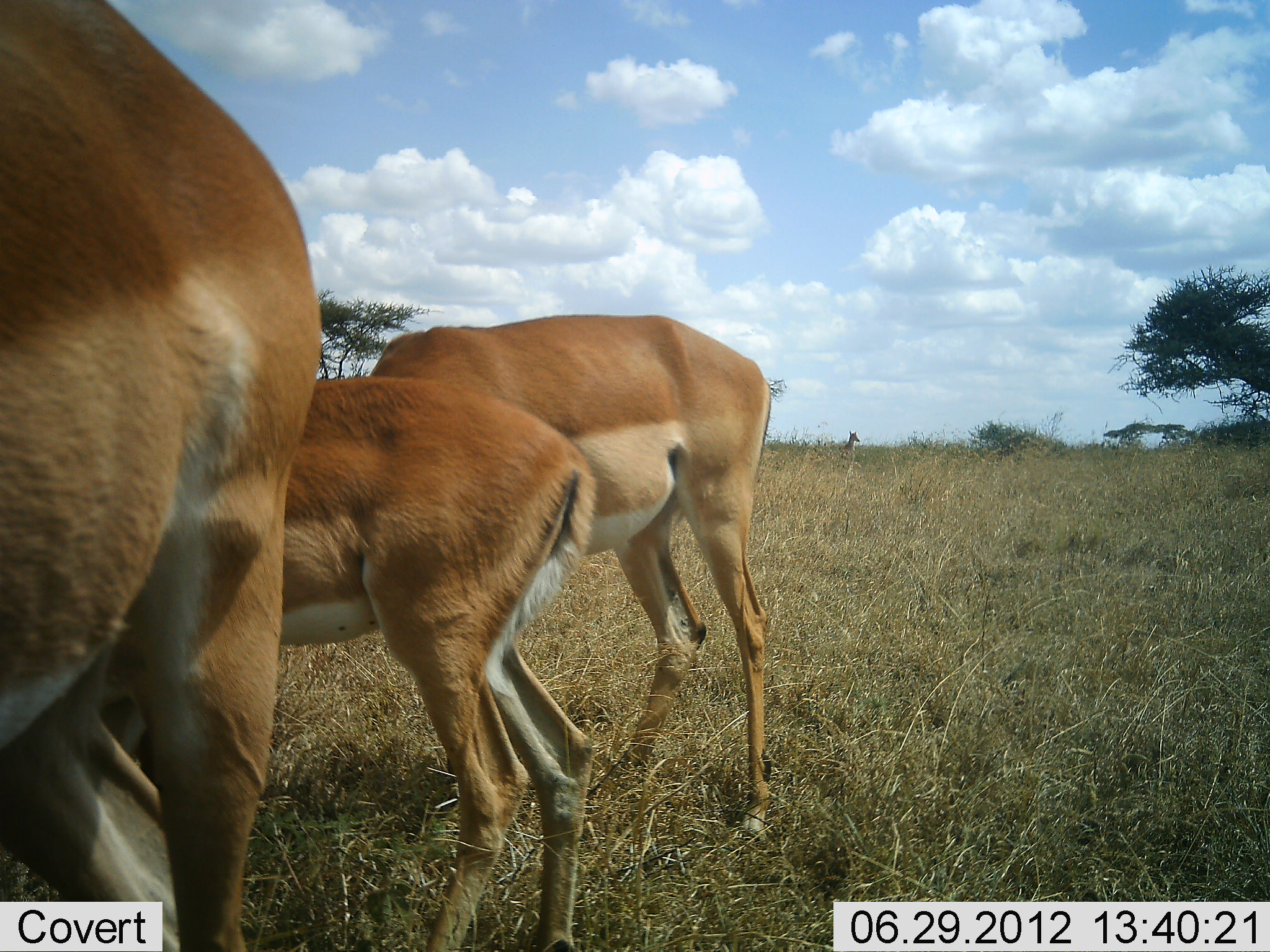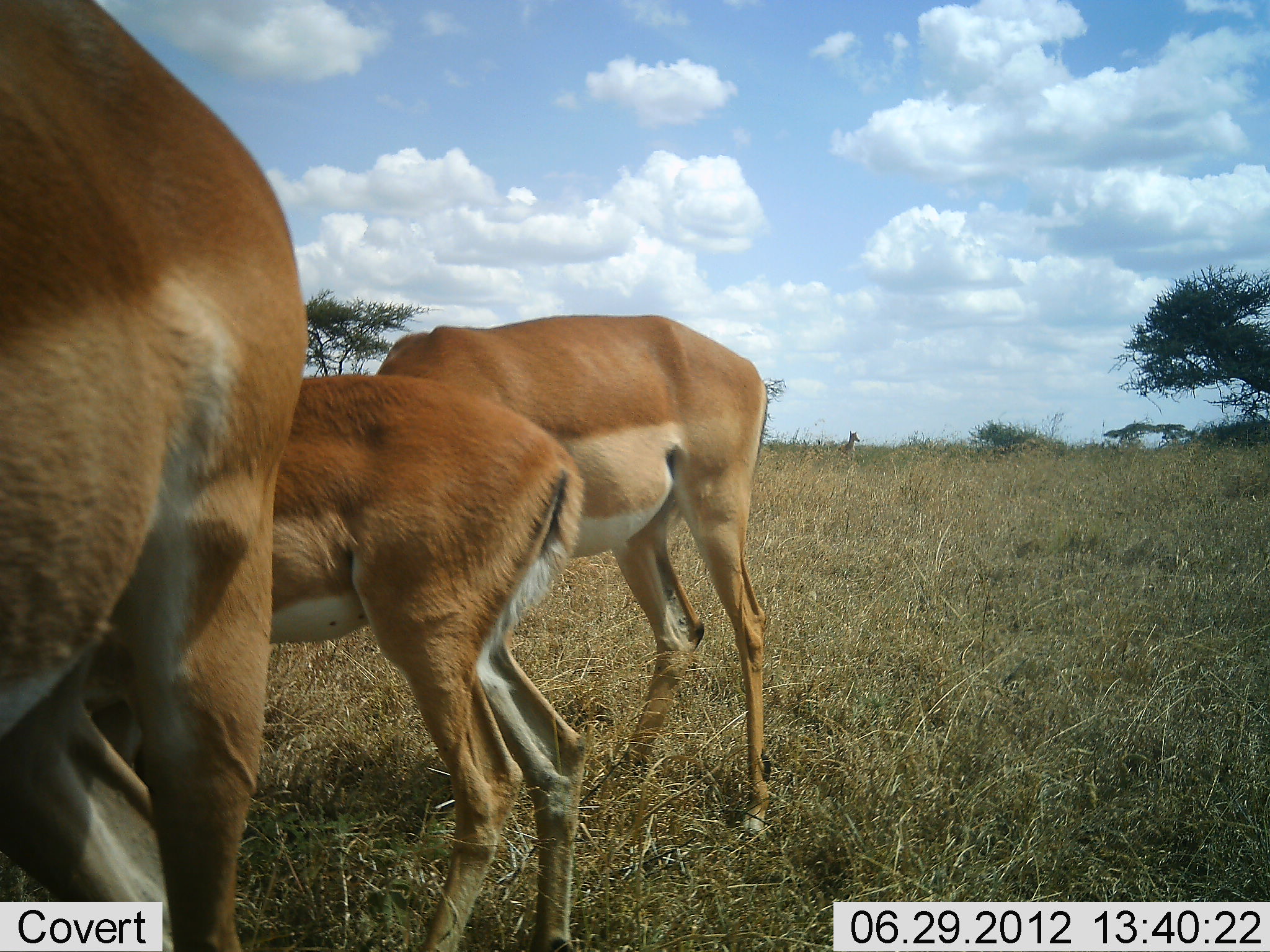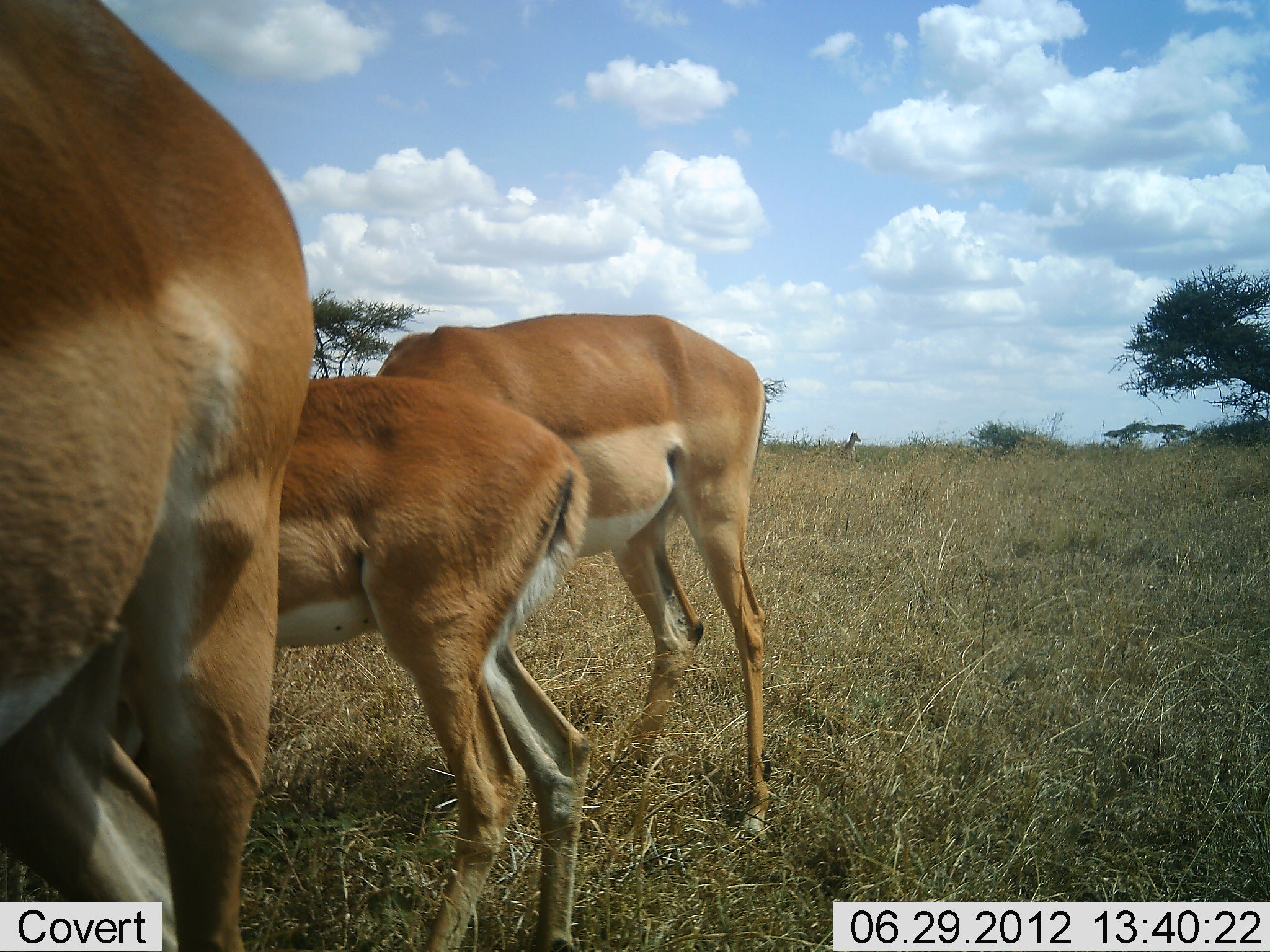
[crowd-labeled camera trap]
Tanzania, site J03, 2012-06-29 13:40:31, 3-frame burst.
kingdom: Animalia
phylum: Chordata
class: Mammalia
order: Artiodactyla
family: Bovidae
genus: Aepyceros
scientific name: Aepyceros melampus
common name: impala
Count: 4.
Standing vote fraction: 83%.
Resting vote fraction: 0%.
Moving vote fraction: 8%.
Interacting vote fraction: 0%.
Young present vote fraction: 33%.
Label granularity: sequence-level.